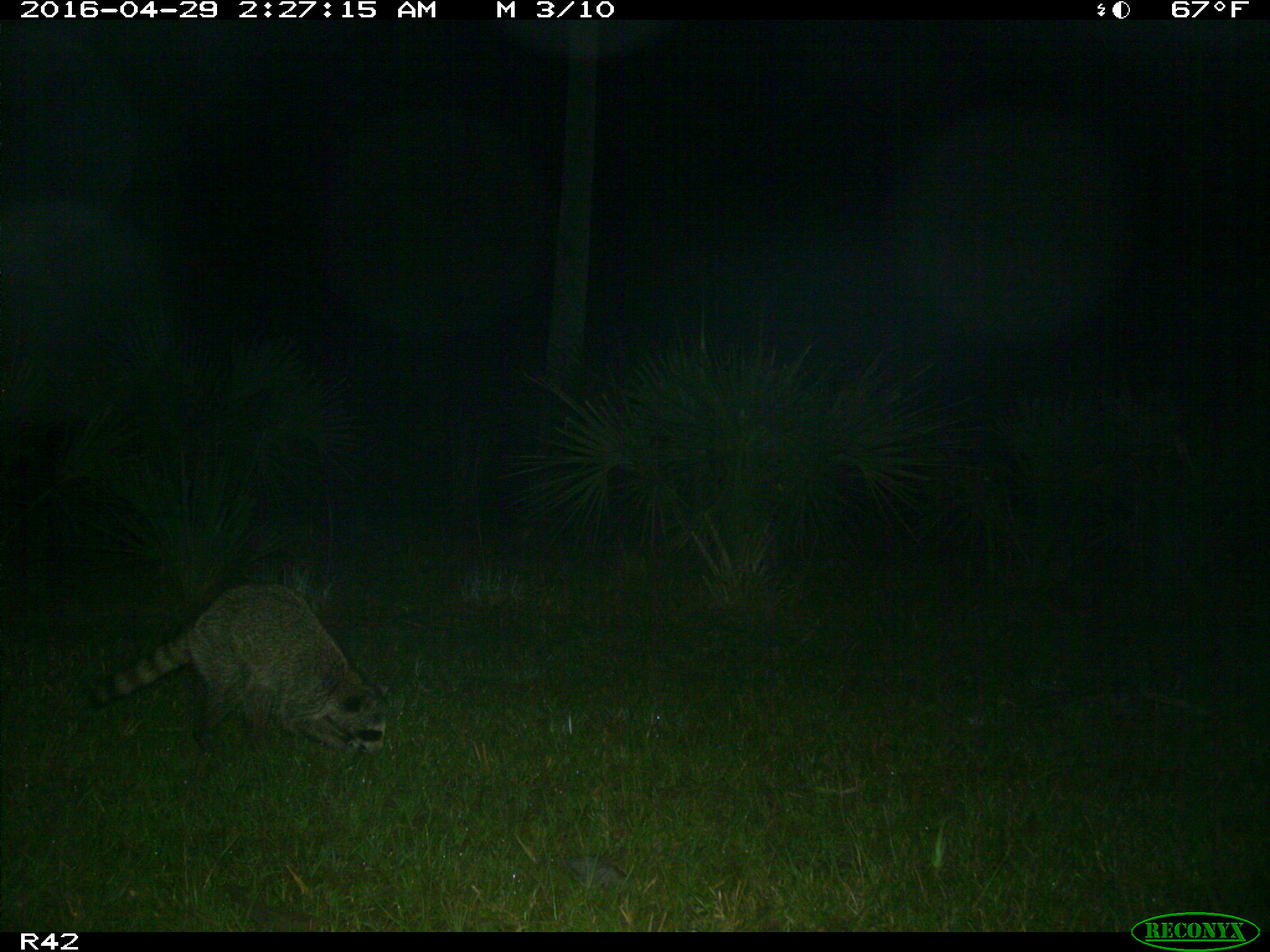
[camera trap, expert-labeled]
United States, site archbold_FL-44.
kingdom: Animalia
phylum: Chordata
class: Mammalia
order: Carnivora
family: Procyonidae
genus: Procyon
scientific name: Procyon lotor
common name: common raccoon